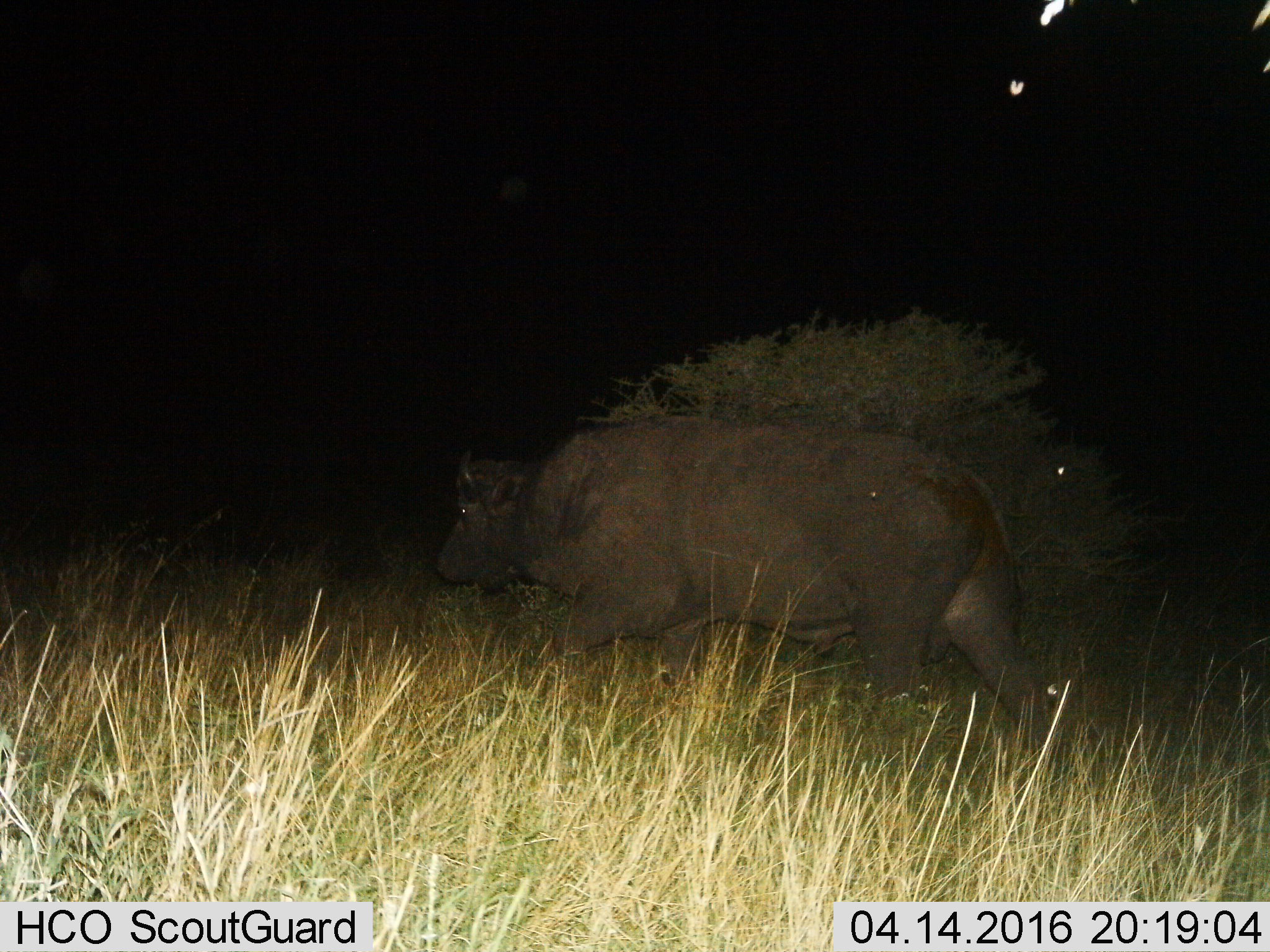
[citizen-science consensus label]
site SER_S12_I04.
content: unidentified animal